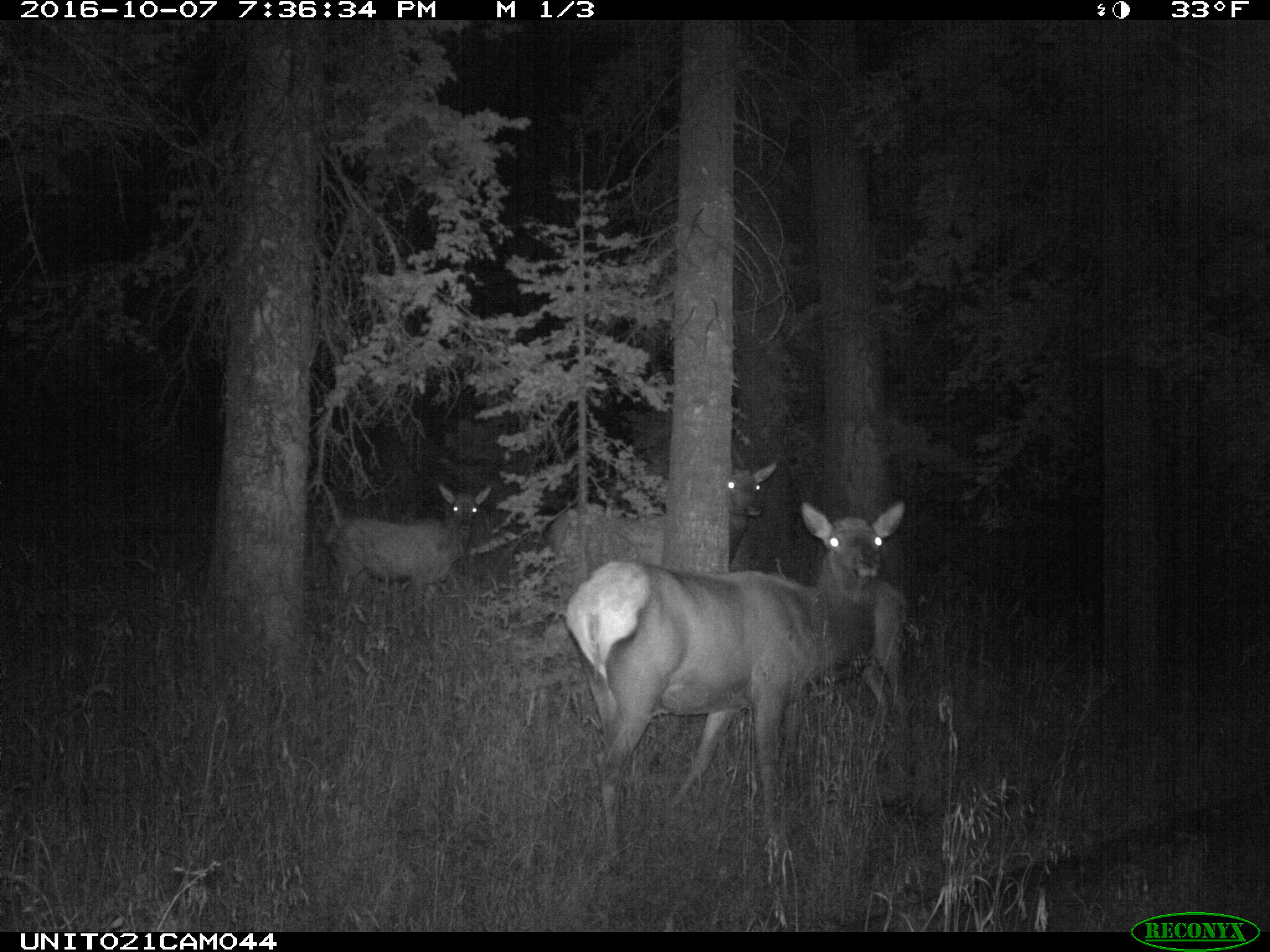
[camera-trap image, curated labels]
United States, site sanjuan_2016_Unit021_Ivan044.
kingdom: Animalia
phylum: Chordata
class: Mammalia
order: Artiodactyla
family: Cervidae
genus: Cervus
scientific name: Cervus elaphus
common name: red deer